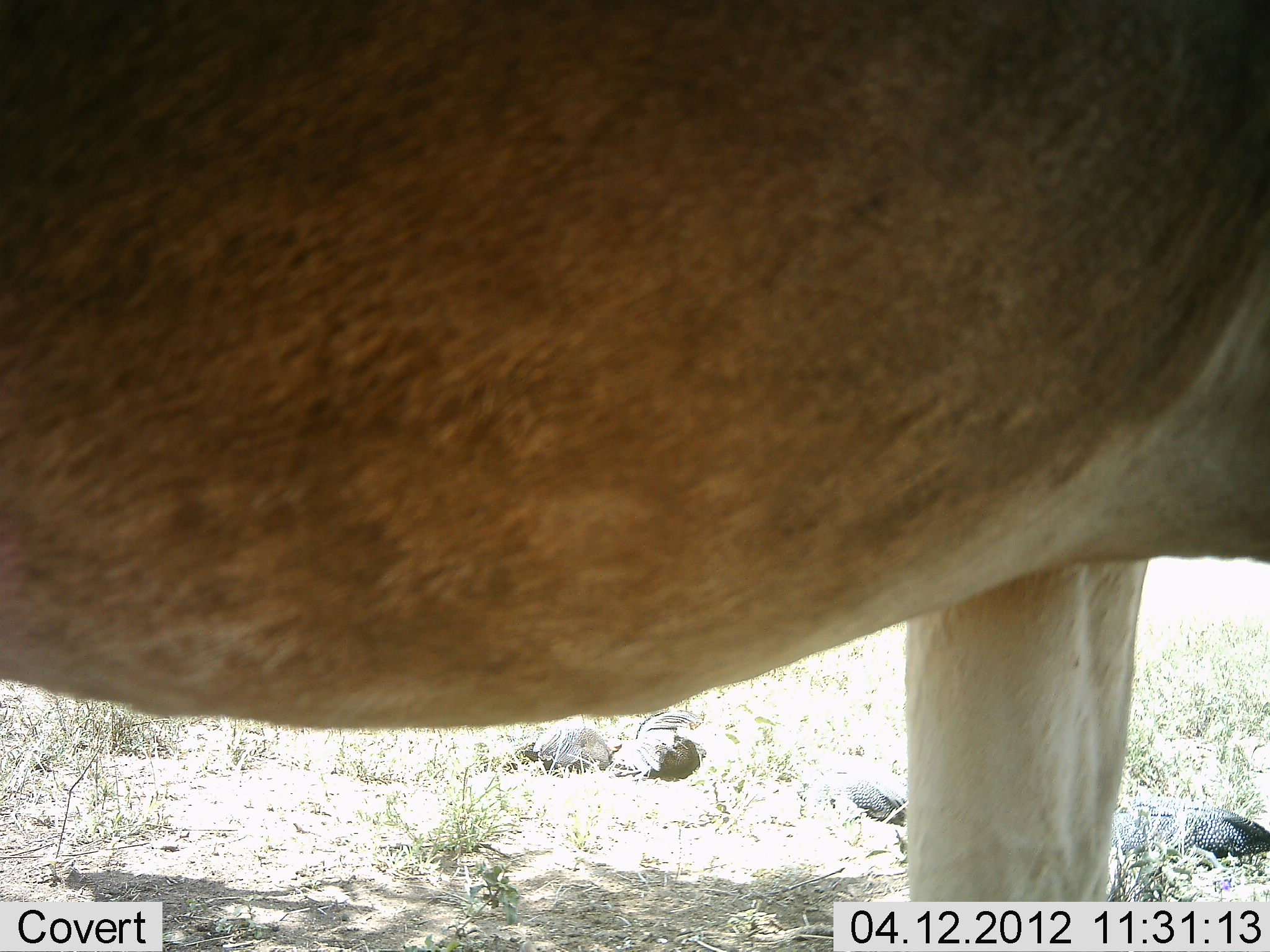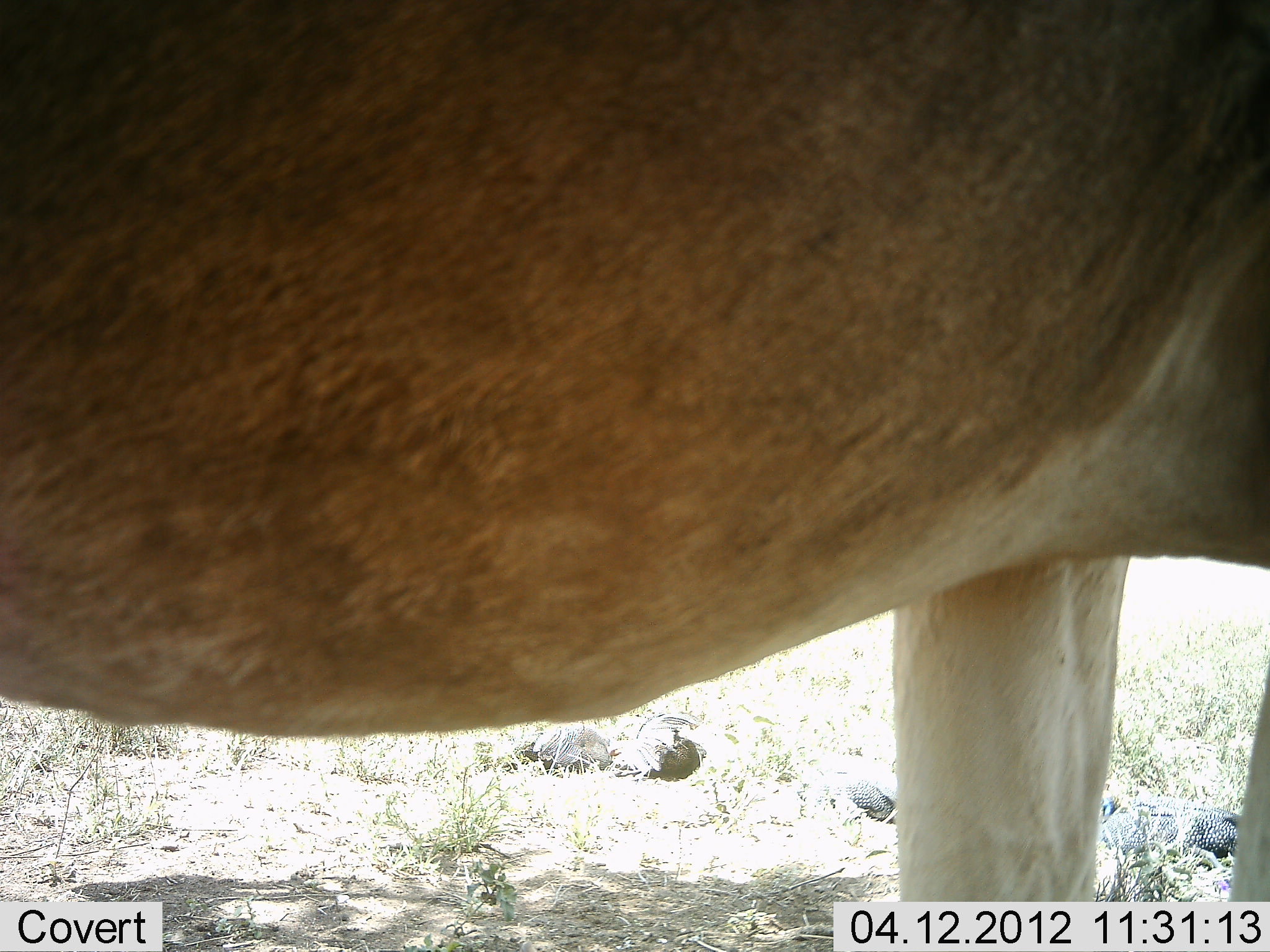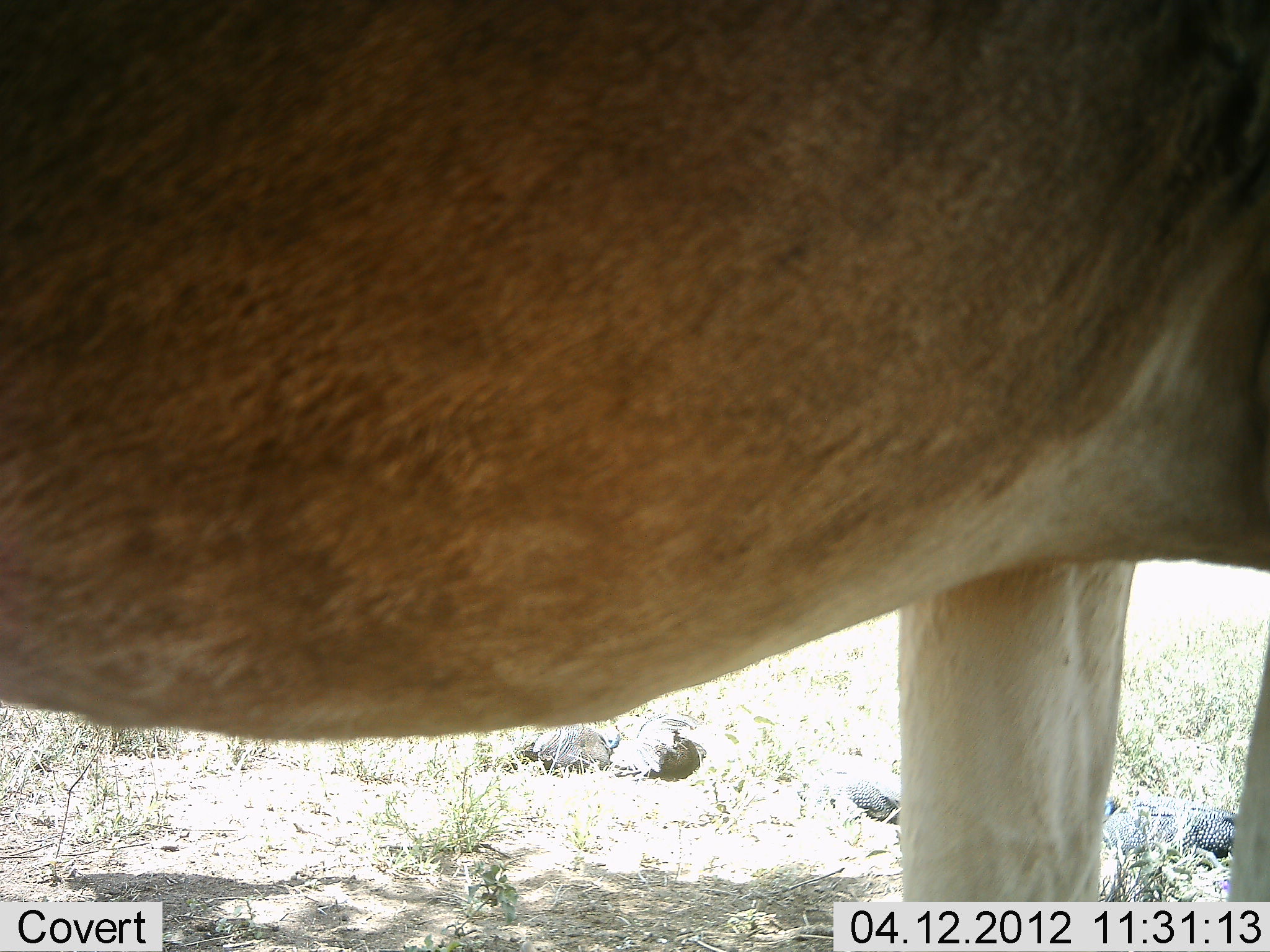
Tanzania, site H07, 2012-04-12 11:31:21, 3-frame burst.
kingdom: Animalia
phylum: Chordata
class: Mammalia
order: Artiodactyla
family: Bovidae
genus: Alcelaphus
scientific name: Alcelaphus buselaphus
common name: hartebeest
Hartebeest (Alcelaphus buselaphus), count 1. Behavior (volunteer vote fractions): standing 100%, resting 0%, moving 0%, interacting 0%. Young present (vote fraction): 0%. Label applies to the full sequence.